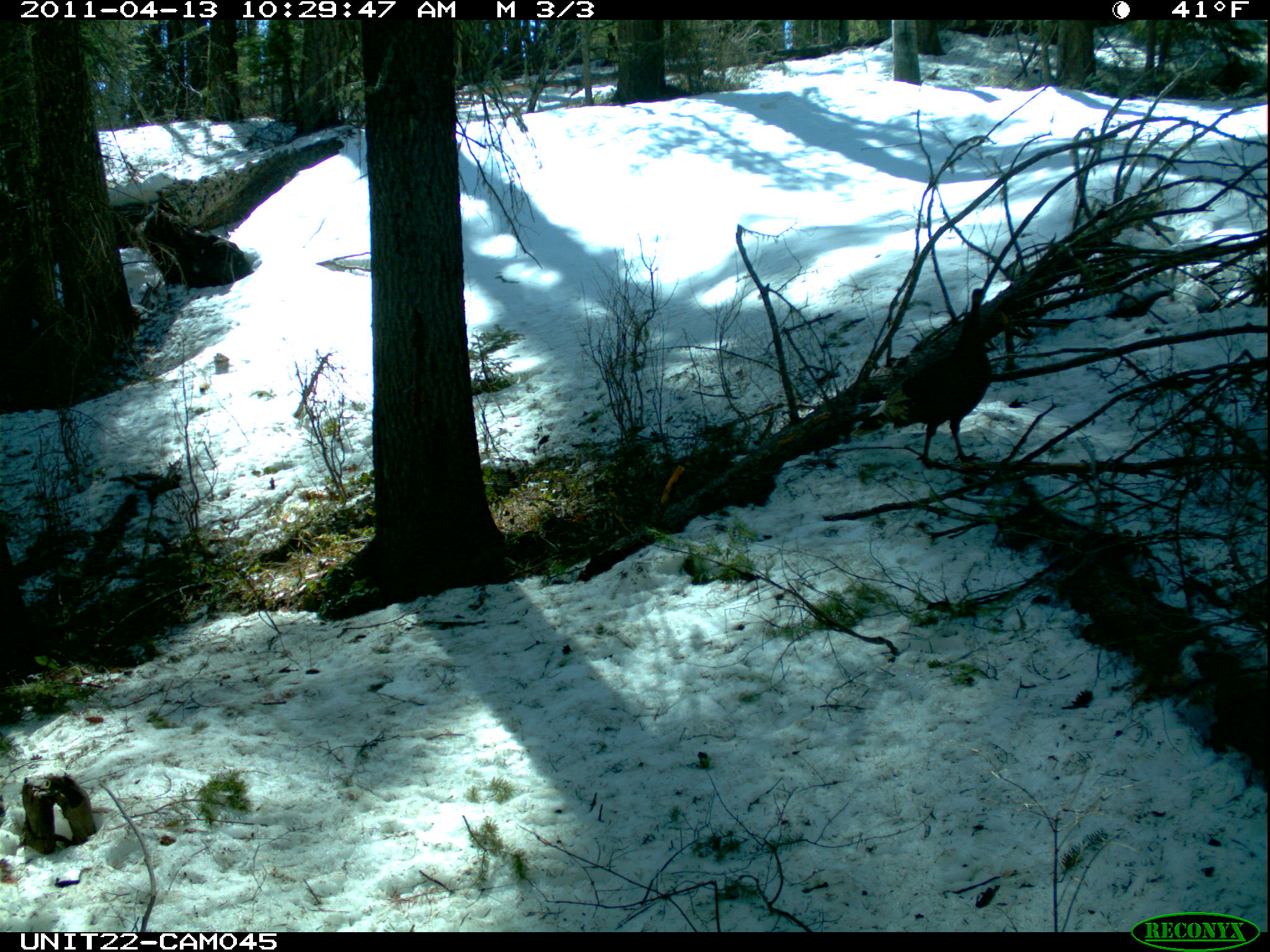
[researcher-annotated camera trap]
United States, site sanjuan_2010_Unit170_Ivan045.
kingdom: Animalia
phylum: Chordata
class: Aves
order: Galliformes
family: Phasianidae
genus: Meleagris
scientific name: Meleagris gallopavo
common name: wild turkey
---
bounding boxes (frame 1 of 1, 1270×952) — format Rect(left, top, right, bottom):
animal: Rect(851, 286, 995, 467)